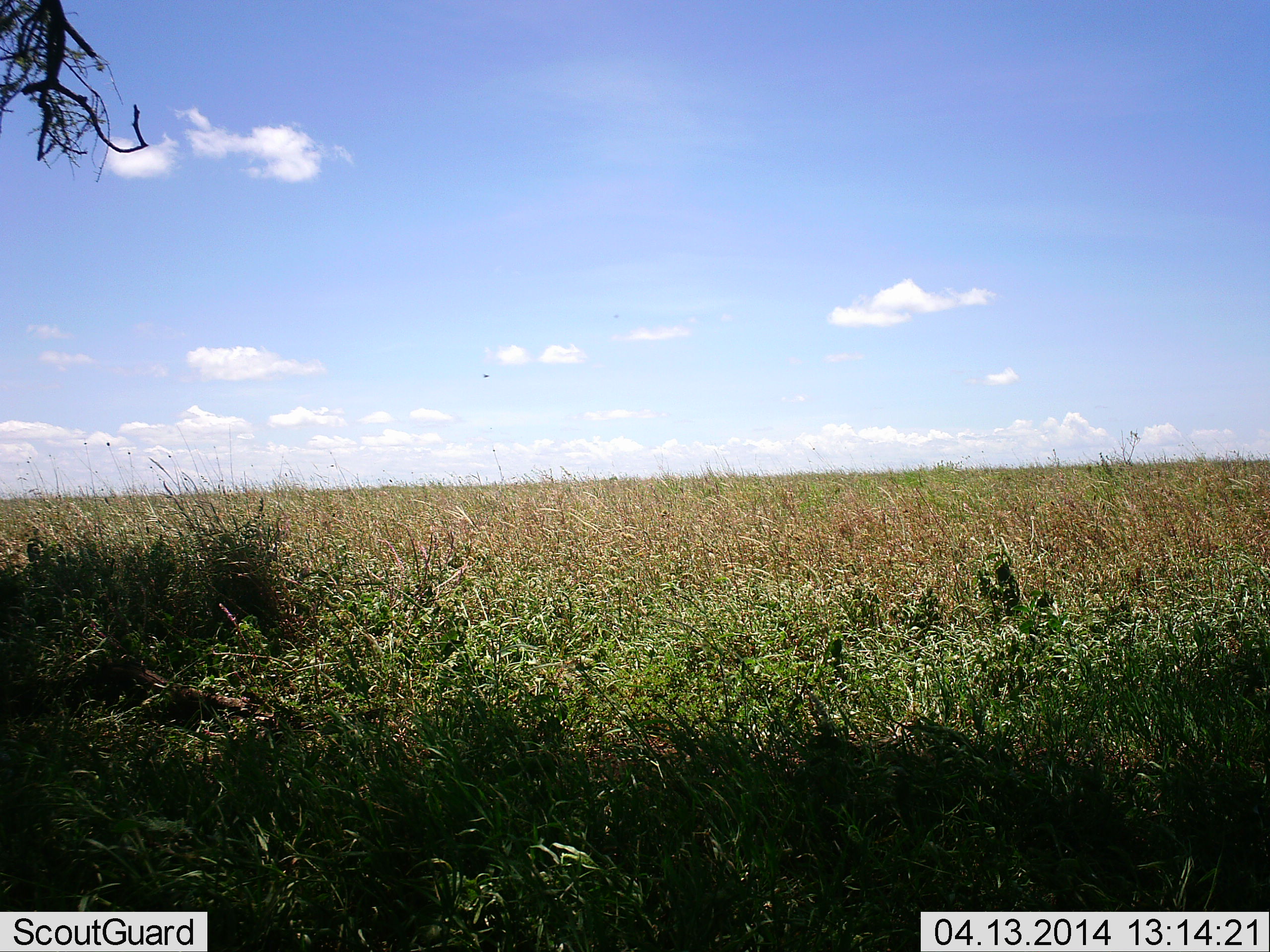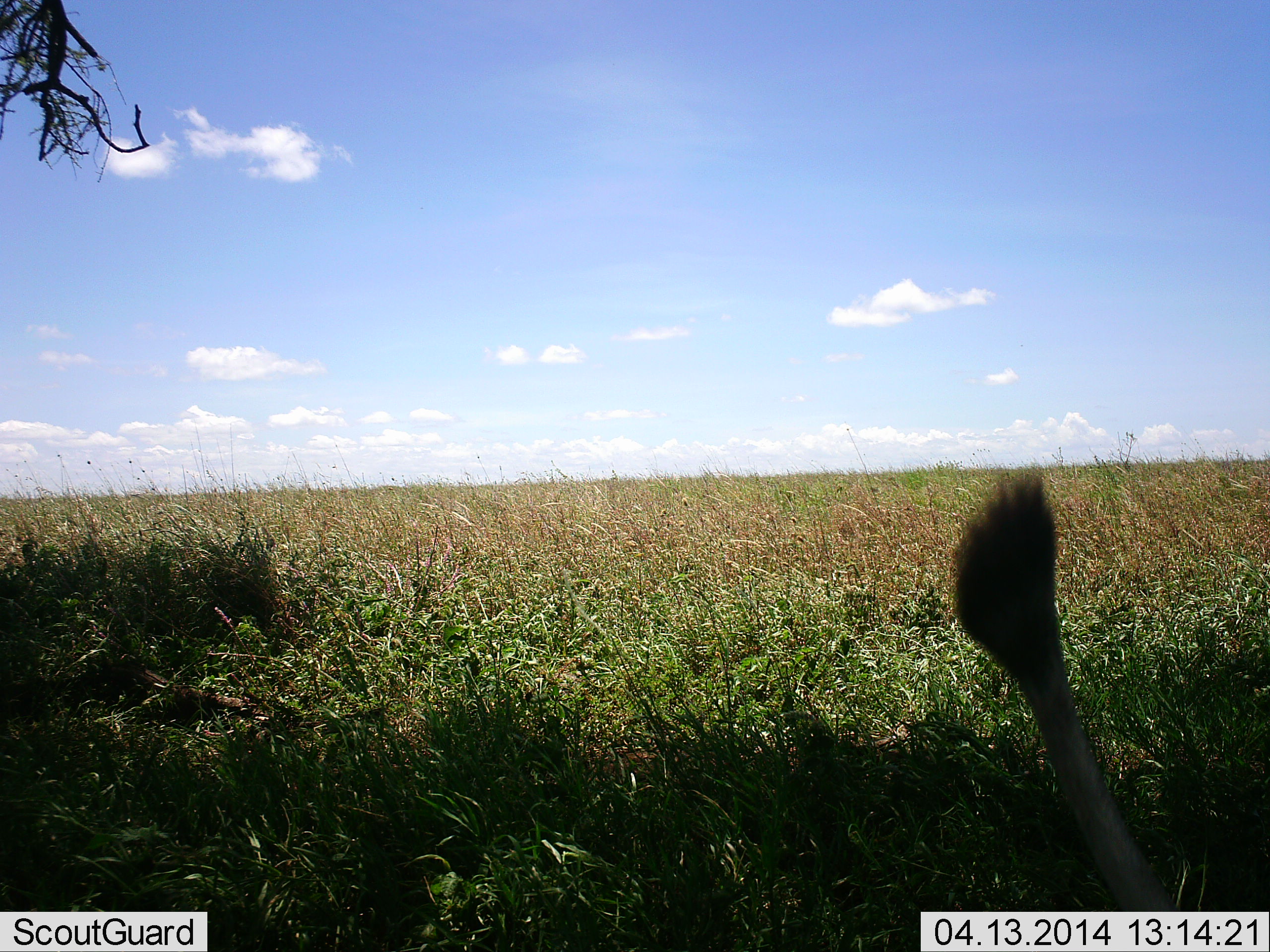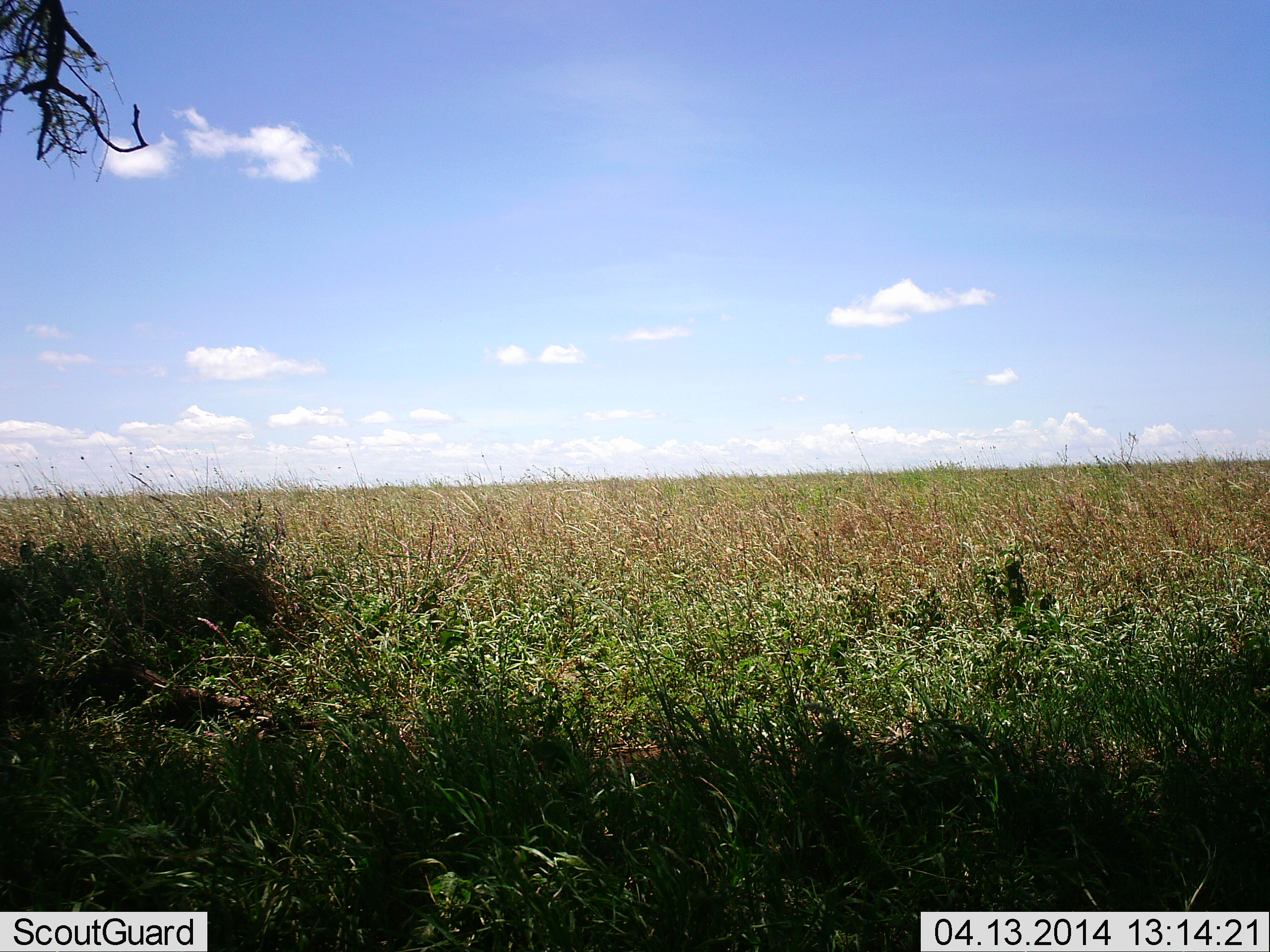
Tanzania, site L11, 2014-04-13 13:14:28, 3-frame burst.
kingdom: Animalia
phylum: Chordata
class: Mammalia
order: Carnivora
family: Felidae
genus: Panthera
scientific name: Panthera leo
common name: lion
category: lionfemale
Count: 1.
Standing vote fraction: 0%.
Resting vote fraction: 70%.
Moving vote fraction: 30%.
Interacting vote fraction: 0%.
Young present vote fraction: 0%.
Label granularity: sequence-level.